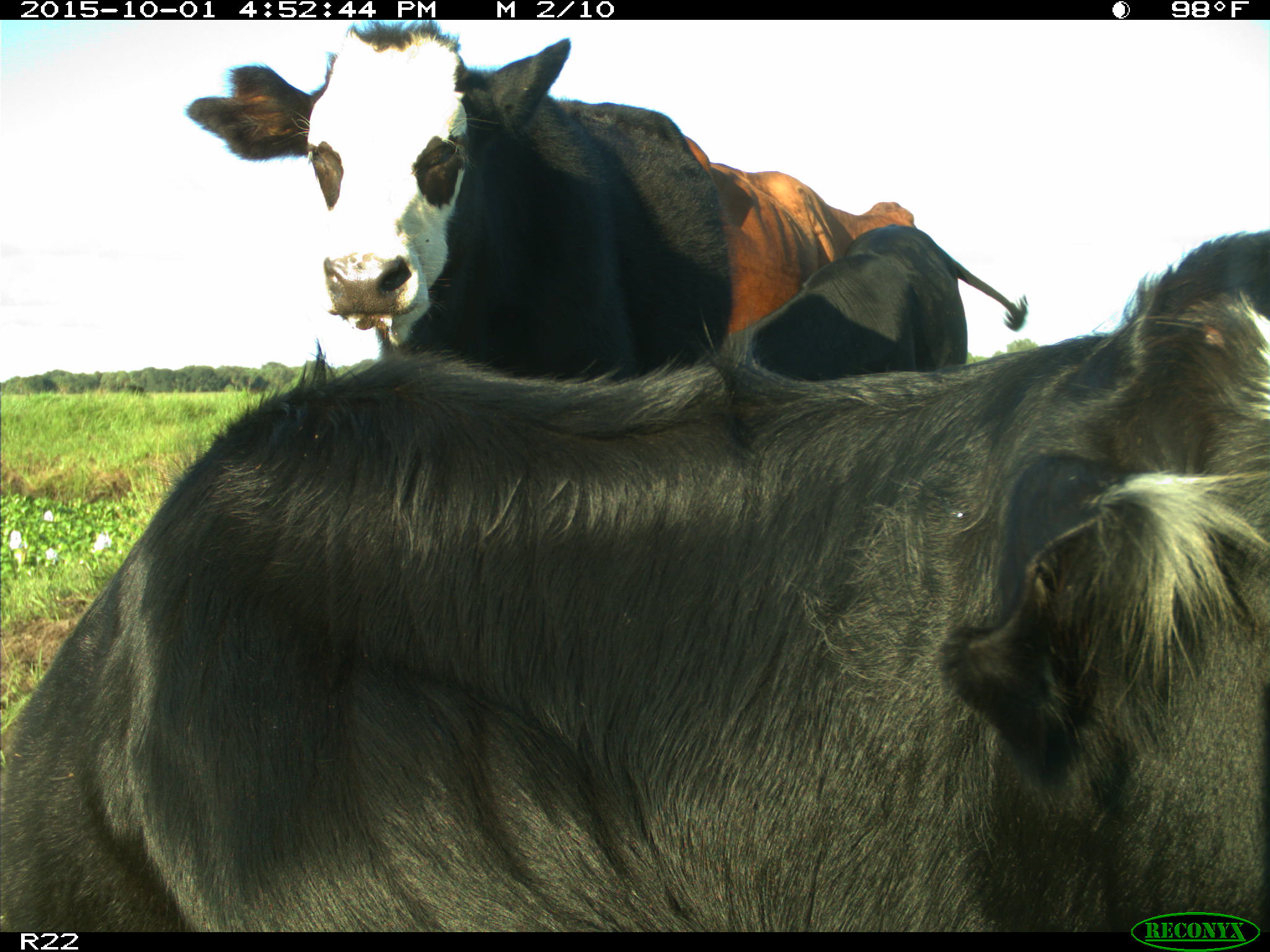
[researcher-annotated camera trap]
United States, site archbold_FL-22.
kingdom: Animalia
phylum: Chordata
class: Mammalia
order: Artiodactyla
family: Bovidae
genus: Bos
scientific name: Bos taurus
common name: domestic cow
Bos taurus (domestic cow).